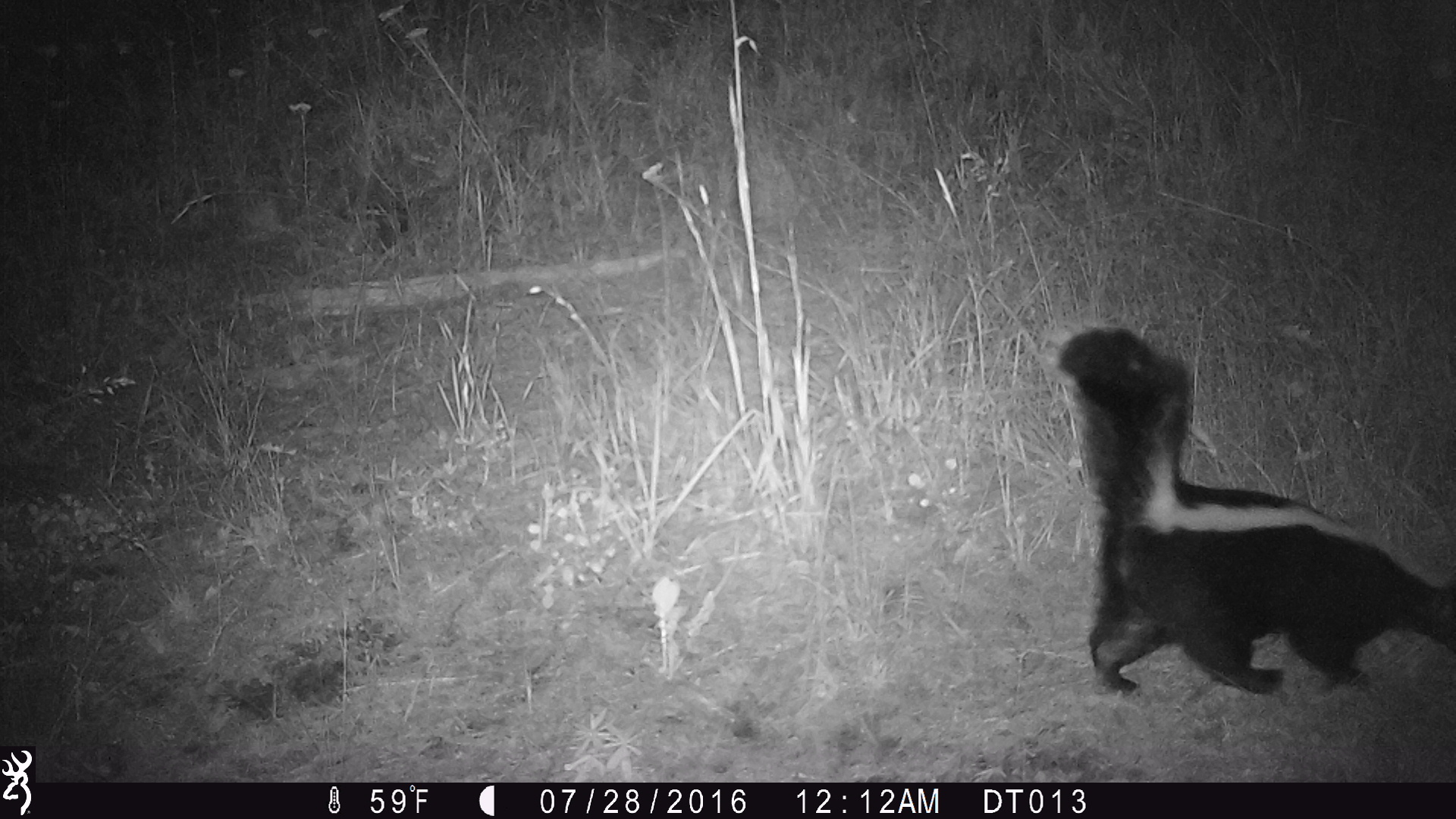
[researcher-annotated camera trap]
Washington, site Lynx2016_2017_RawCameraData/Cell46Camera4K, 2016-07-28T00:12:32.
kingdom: Animalia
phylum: Chordata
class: Mammalia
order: Carnivora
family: Mephitidae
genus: Mephitis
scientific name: Mephitis mephitis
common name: striped skunk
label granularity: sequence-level